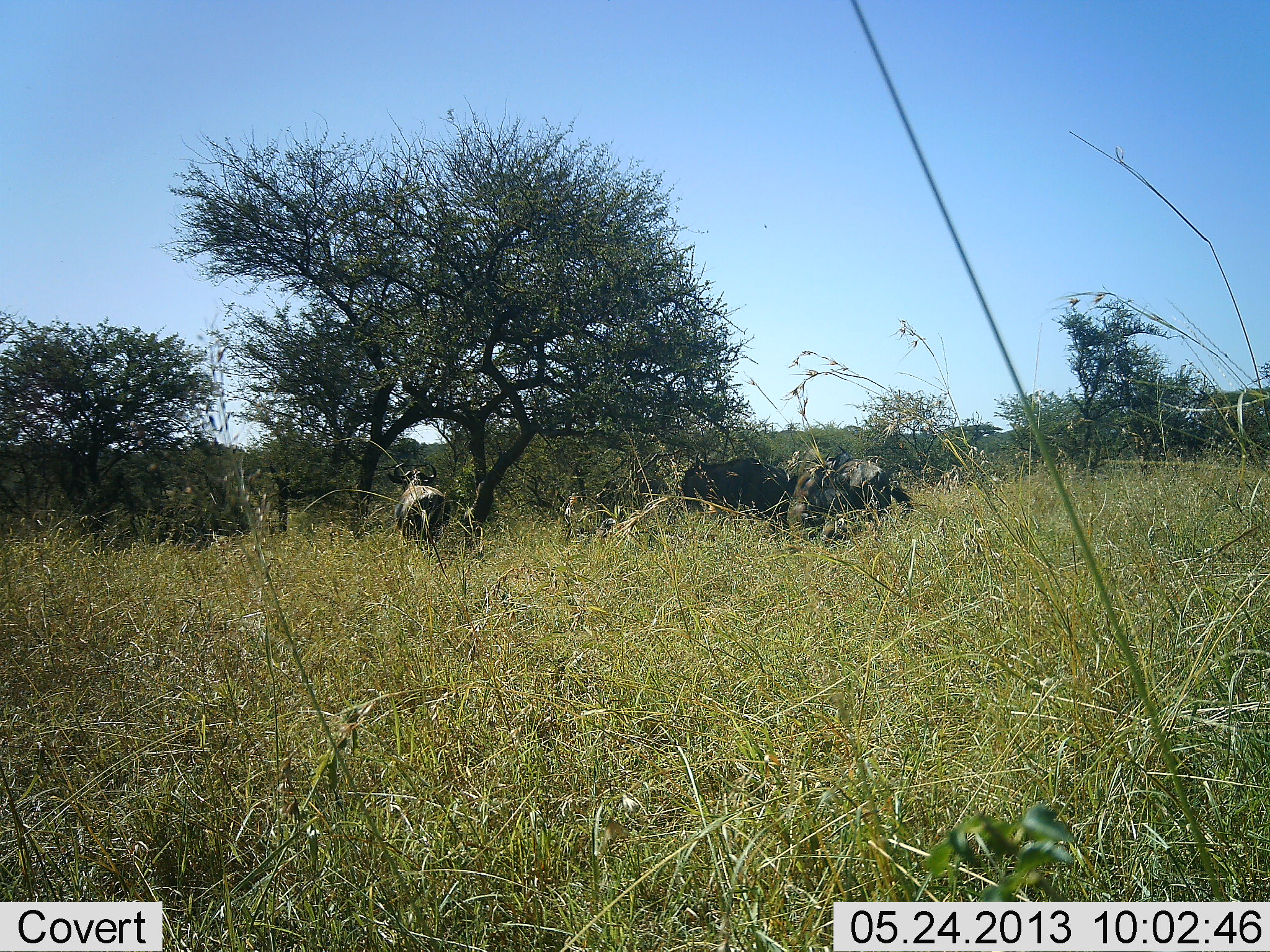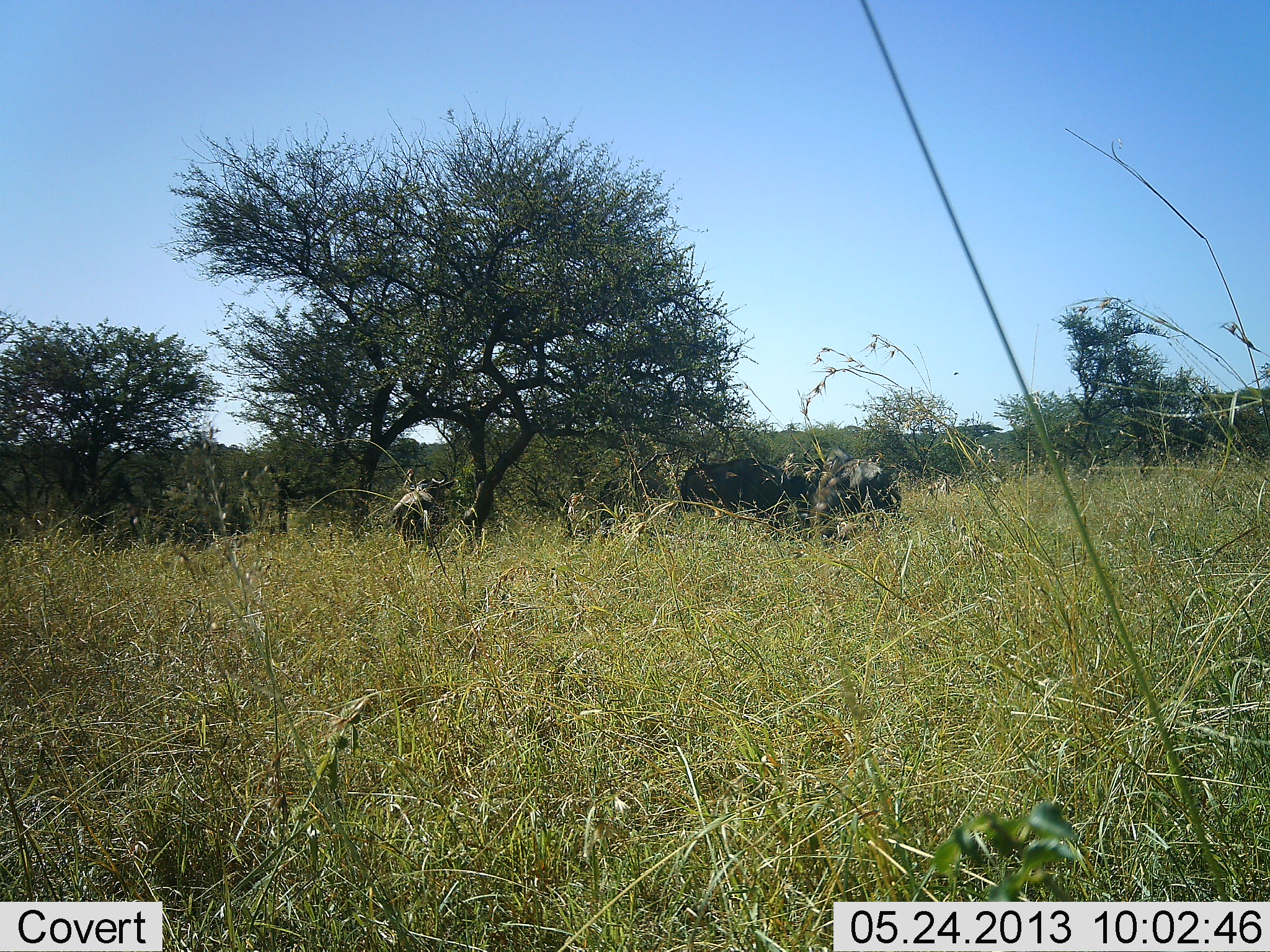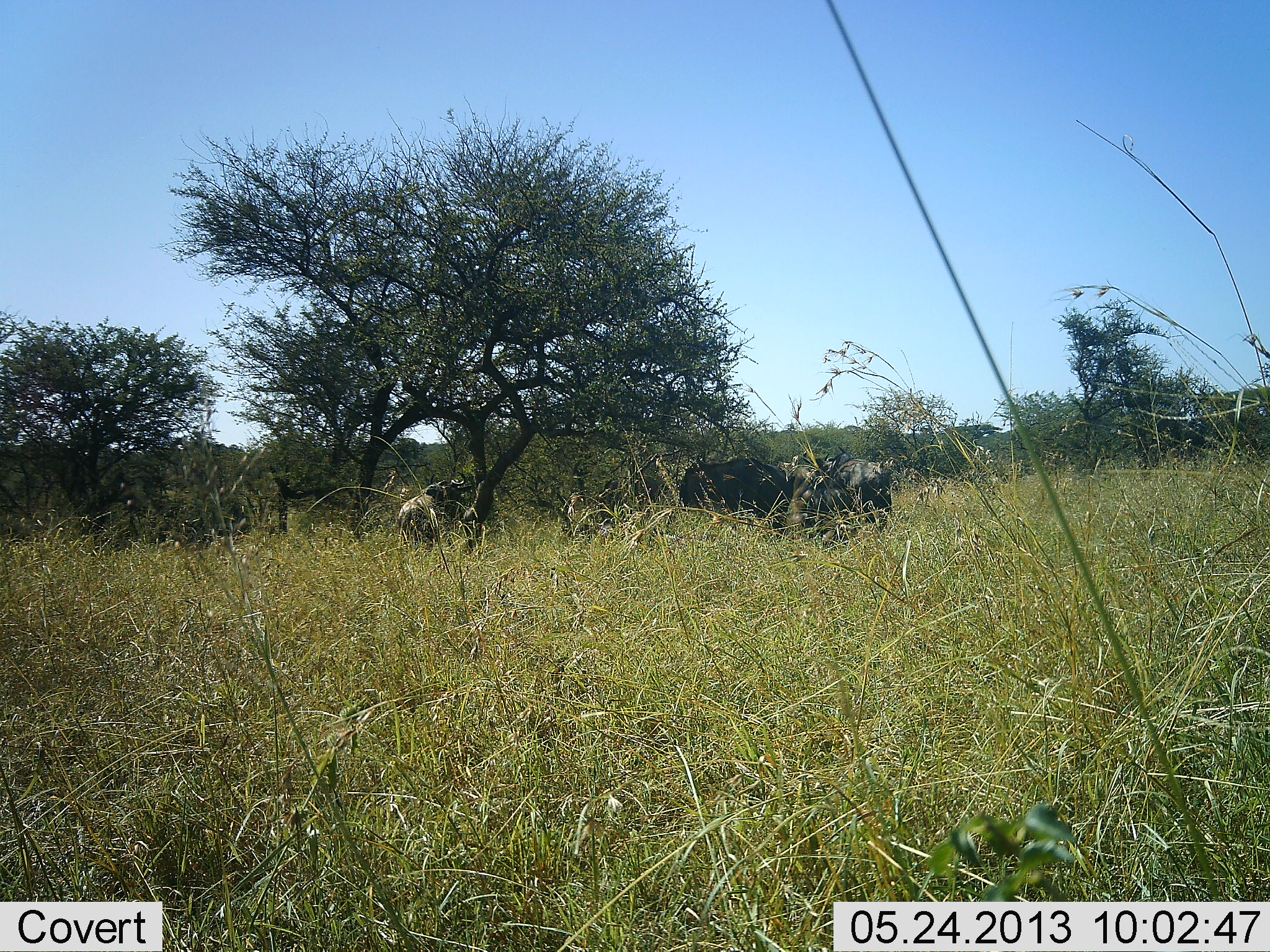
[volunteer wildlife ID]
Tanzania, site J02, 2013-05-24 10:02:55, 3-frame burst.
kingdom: Animalia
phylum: Chordata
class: Mammalia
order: Artiodactyla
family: Bovidae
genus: Connochaetes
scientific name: Connochaetes taurinus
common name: blue wildebeest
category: wildebeest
Wildebeest (blue wildebeest) (Connochaetes taurinus), count 3. Behavior (volunteer vote fractions): standing 82%, resting 12%, moving 29%, interacting 0%. Young present (vote fraction): 0%. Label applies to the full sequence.